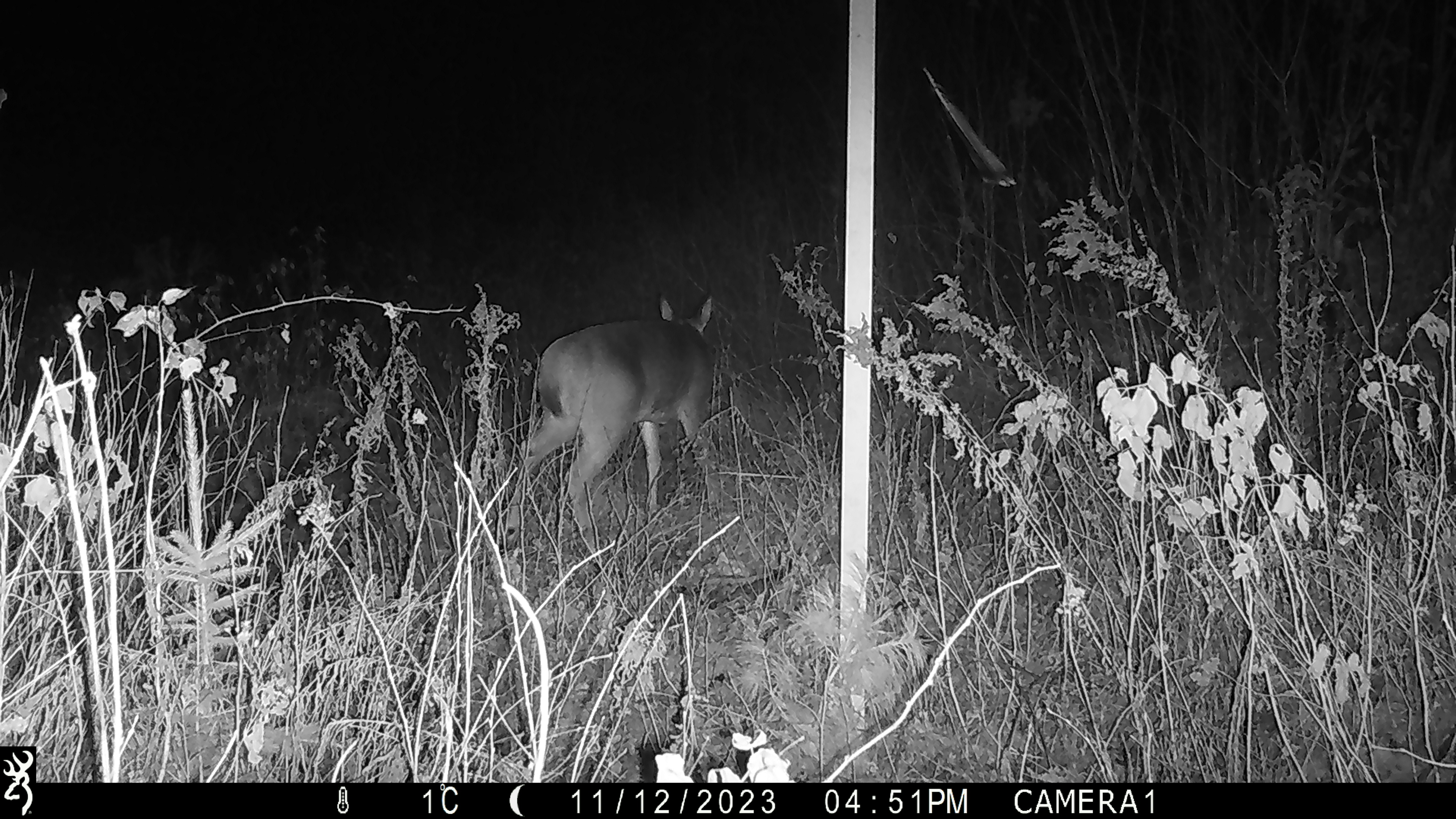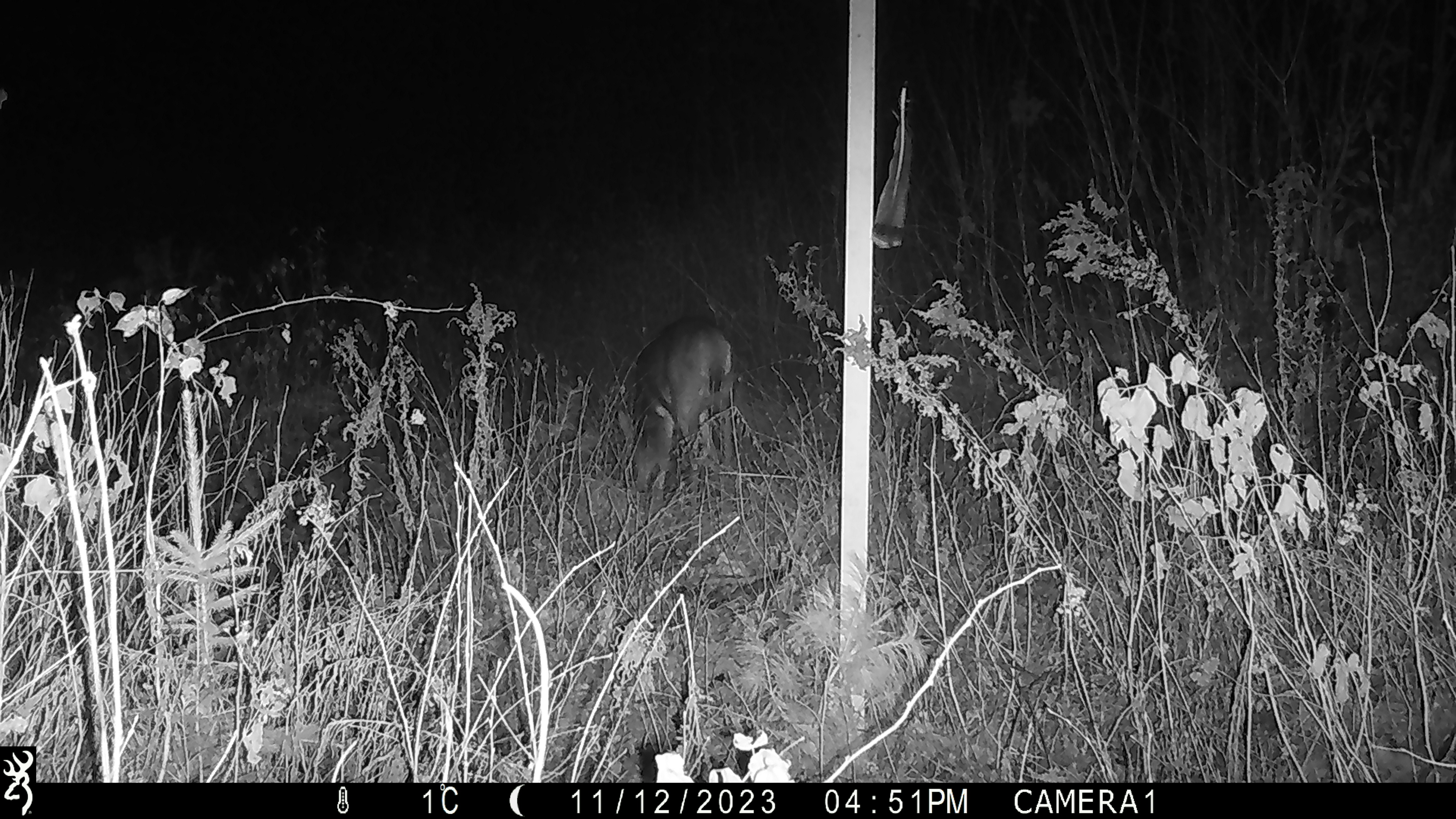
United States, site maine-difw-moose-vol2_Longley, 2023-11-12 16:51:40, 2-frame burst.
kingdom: Animalia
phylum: Chordata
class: Mammalia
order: Artiodactyla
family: Cervidae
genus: Odocoileus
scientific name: Odocoileus virginianus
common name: white-tailed deer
White-tailed deer (Odocoileus virginianus).